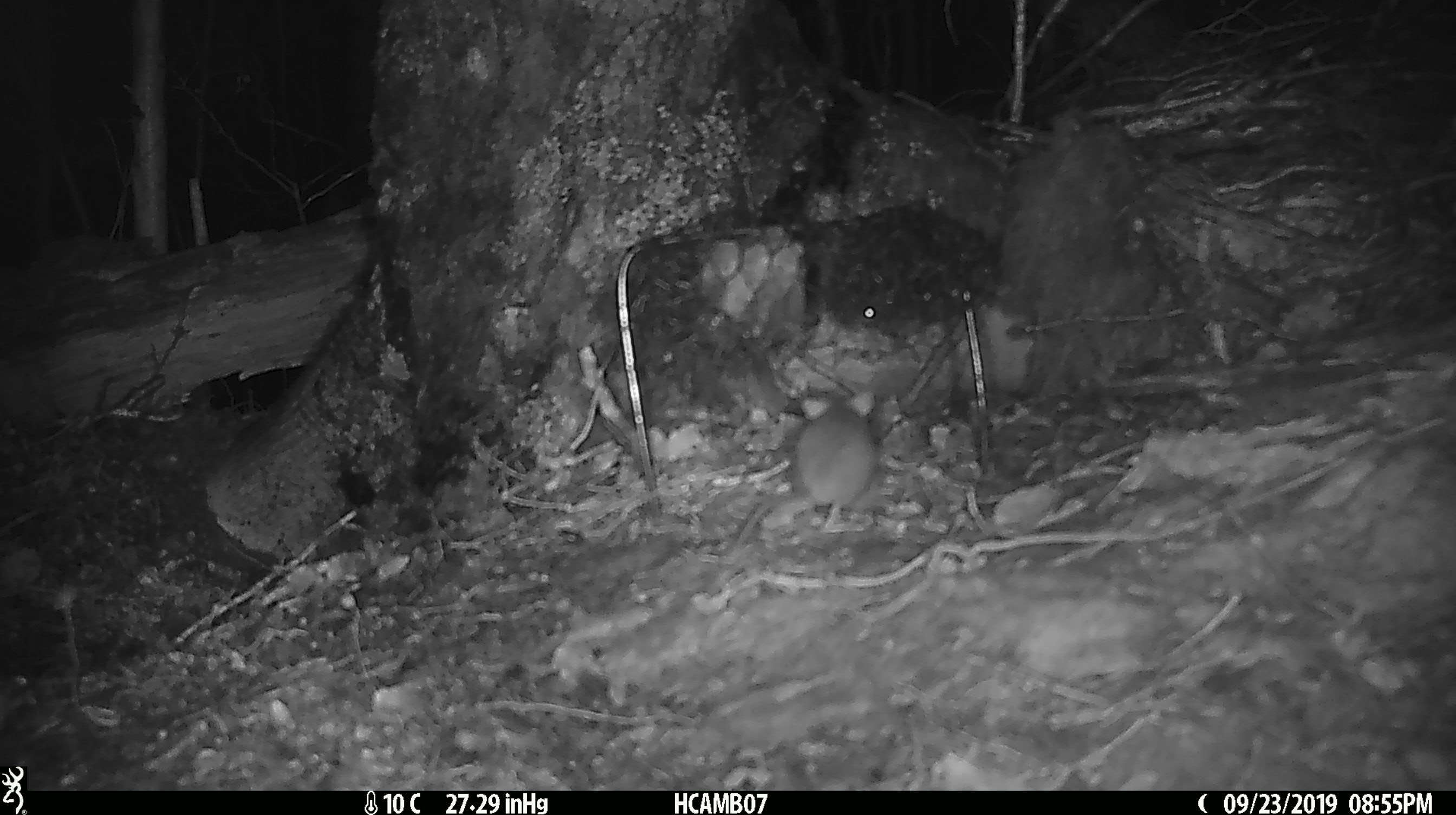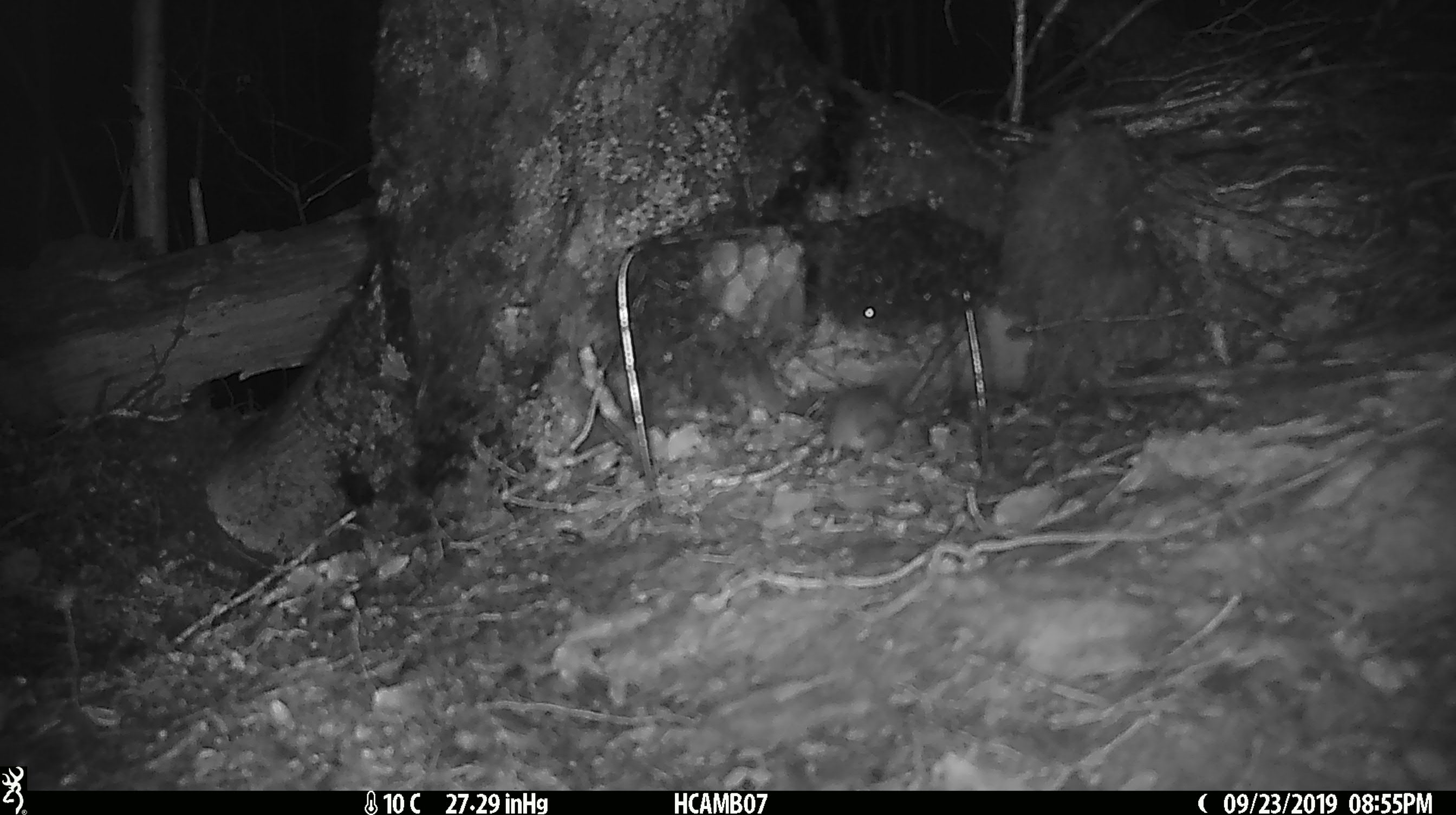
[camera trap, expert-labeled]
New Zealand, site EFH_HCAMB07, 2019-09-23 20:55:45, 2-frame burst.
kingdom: Animalia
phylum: Chordata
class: Mammalia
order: Rodentia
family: Muridae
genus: Mus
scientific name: Mus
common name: mouse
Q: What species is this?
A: Mouse (Mus).